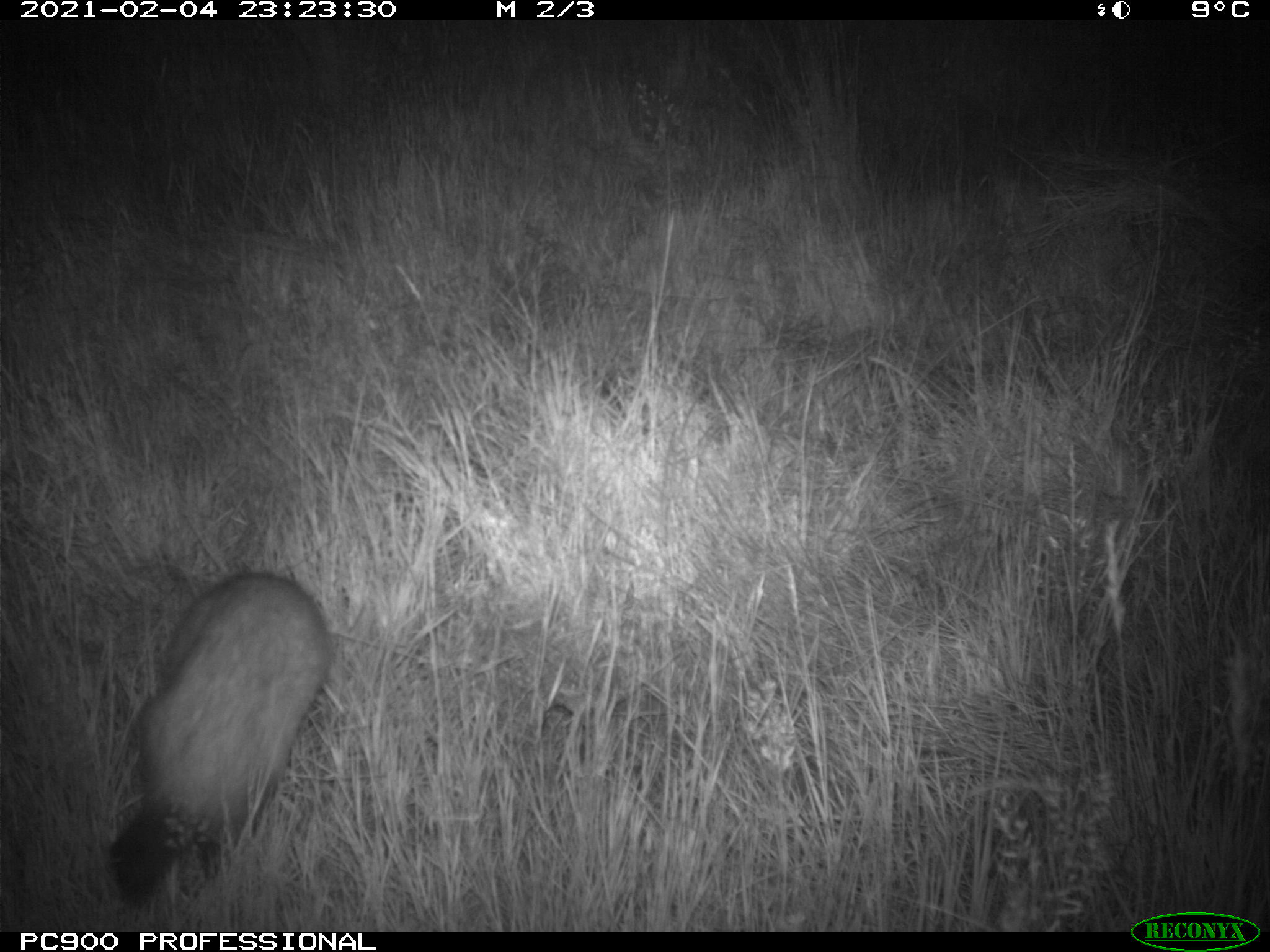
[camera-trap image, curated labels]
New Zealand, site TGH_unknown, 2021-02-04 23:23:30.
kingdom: Animalia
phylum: Chordata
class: Mammalia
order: Carnivora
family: Mustelidae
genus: Mustela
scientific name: Mustela furo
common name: ferret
Ferret (Mustela furo).